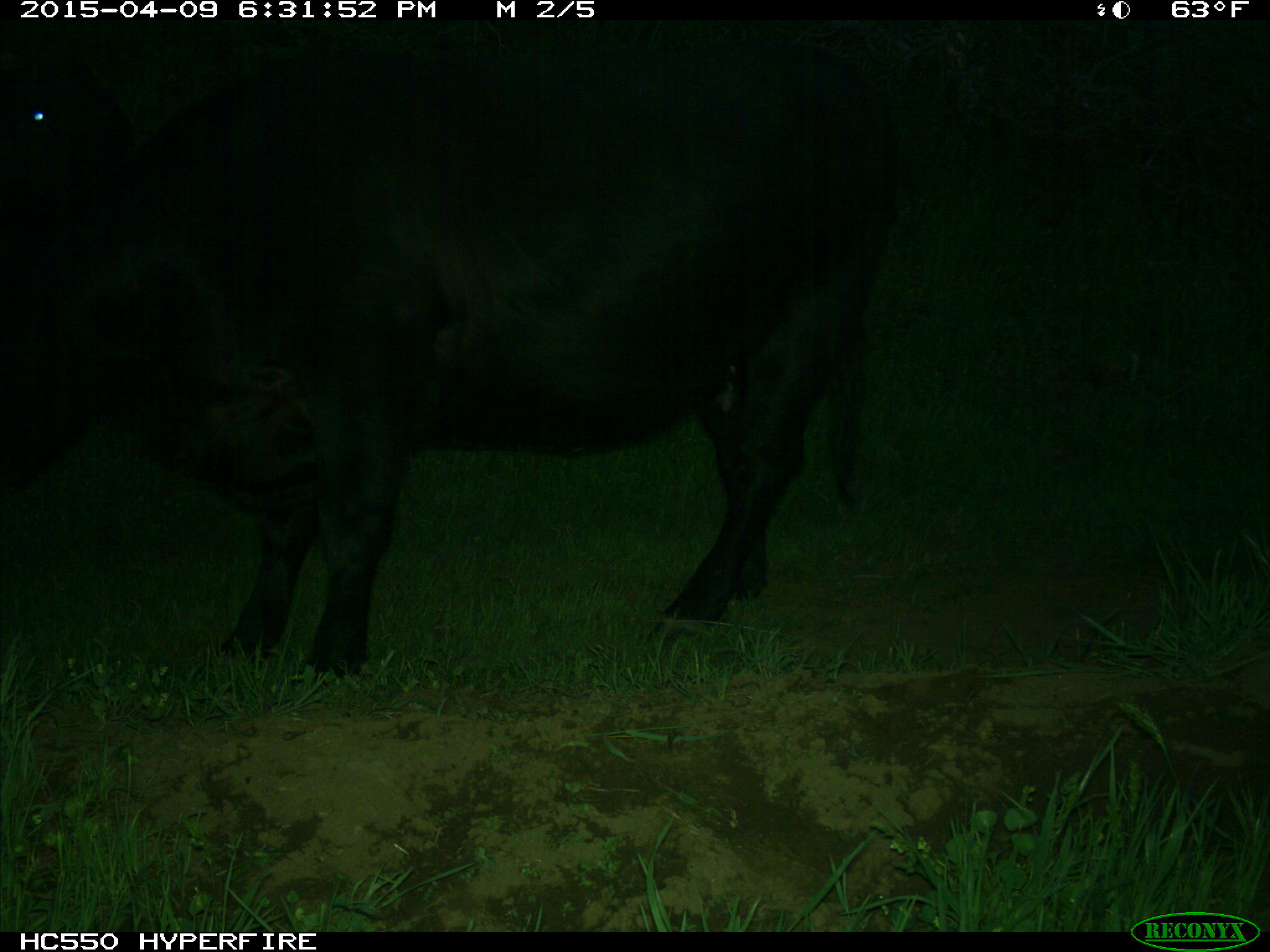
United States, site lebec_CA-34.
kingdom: Animalia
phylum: Chordata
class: Mammalia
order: Artiodactyla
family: Bovidae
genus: Bos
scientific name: Bos taurus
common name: domestic cow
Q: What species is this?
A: Bos taurus (domestic cow).